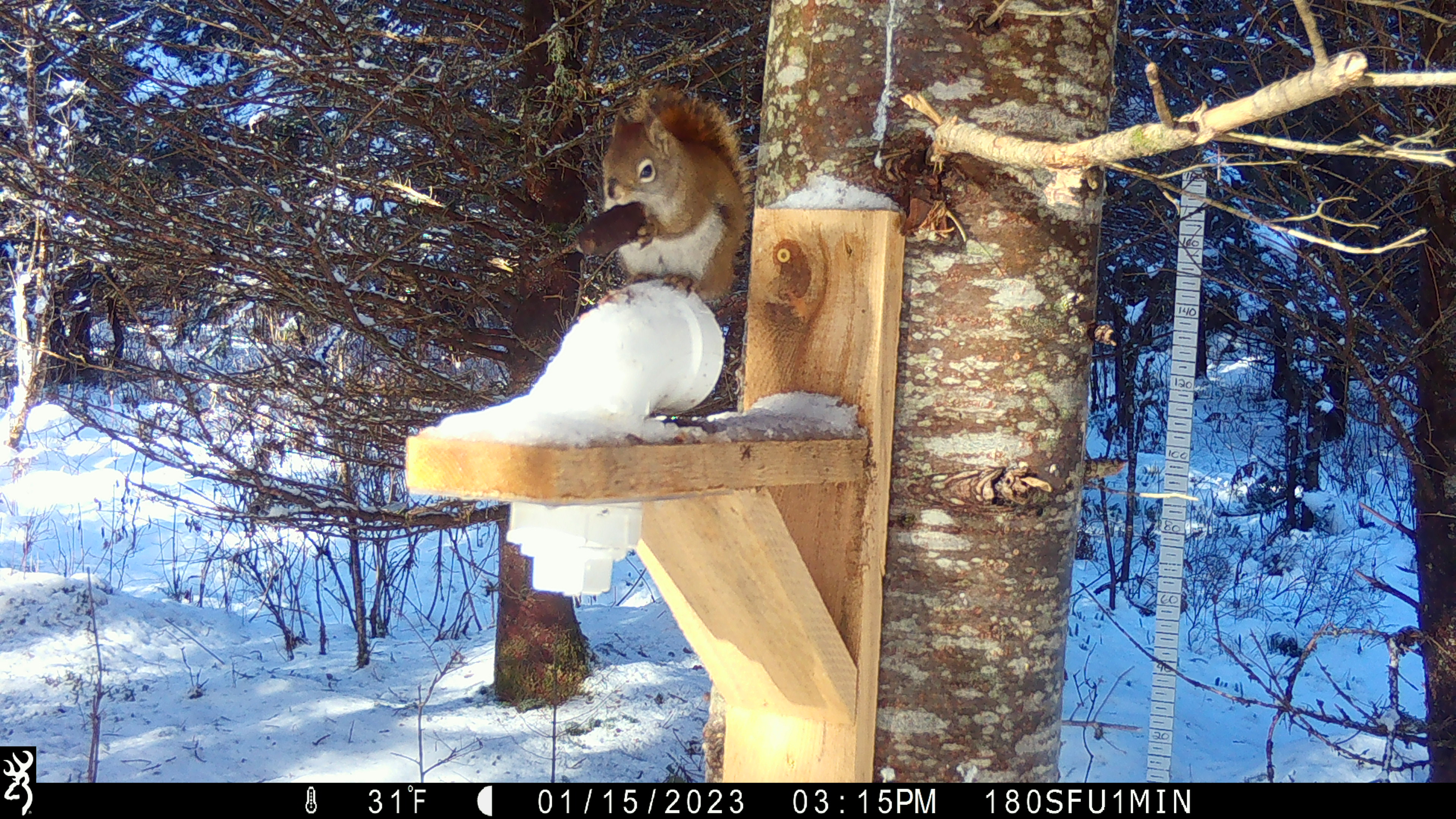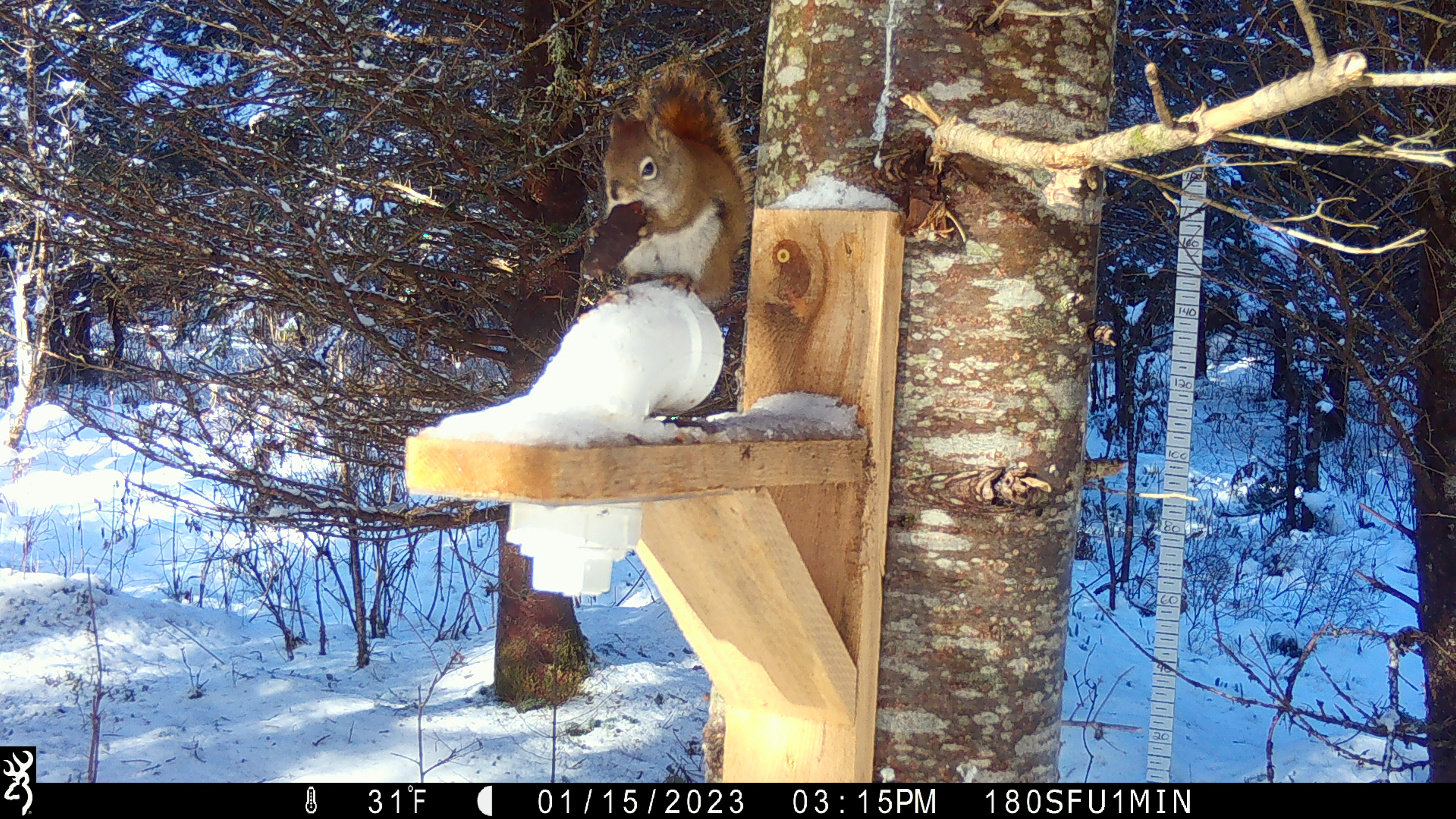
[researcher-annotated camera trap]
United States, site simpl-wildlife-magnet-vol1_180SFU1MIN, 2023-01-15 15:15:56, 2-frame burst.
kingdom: Animalia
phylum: Chordata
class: Mammalia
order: Rodentia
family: Sciuridae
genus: Tamiasciurus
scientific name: Tamiasciurus hudsonicus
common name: red squirrel